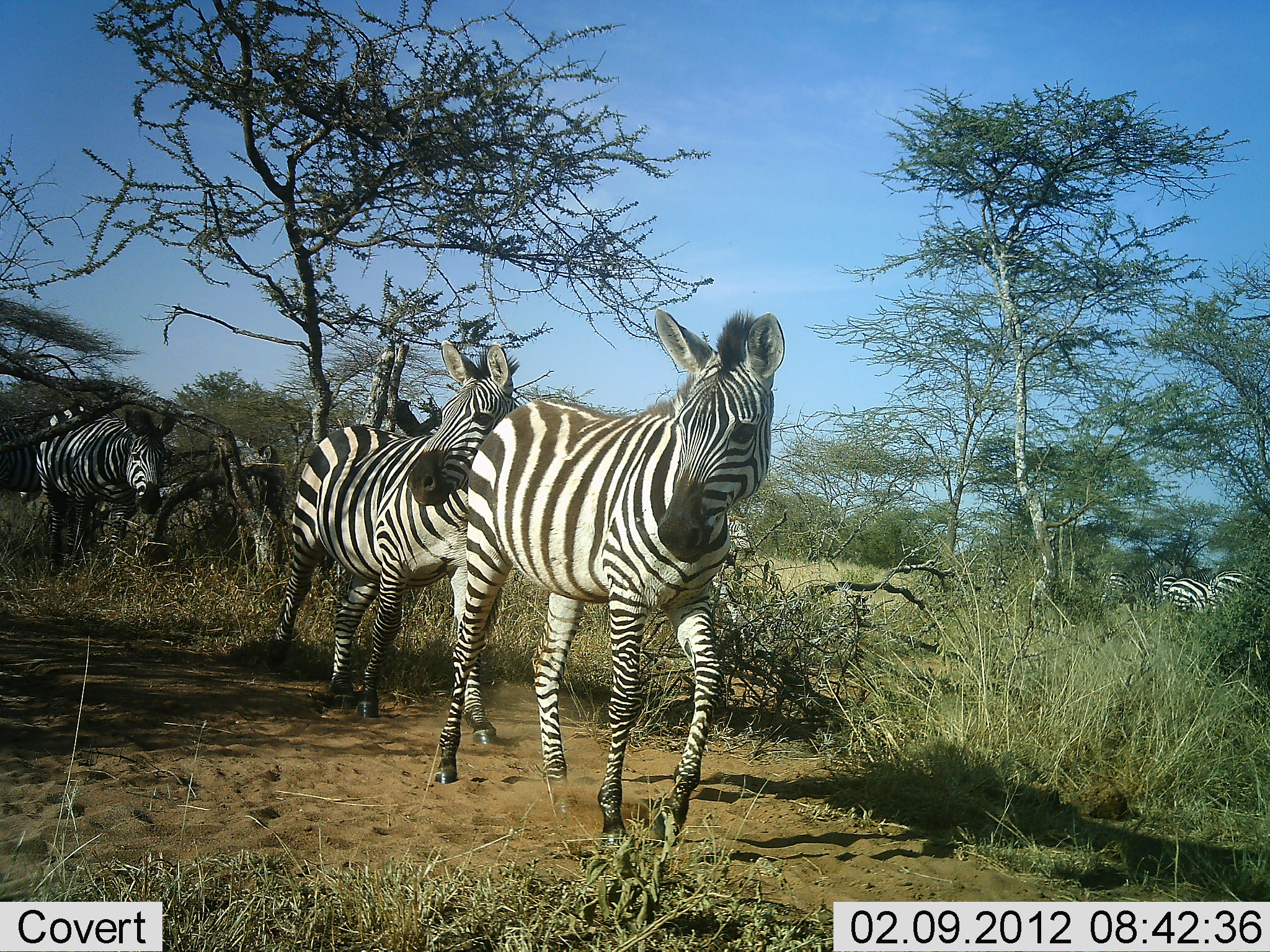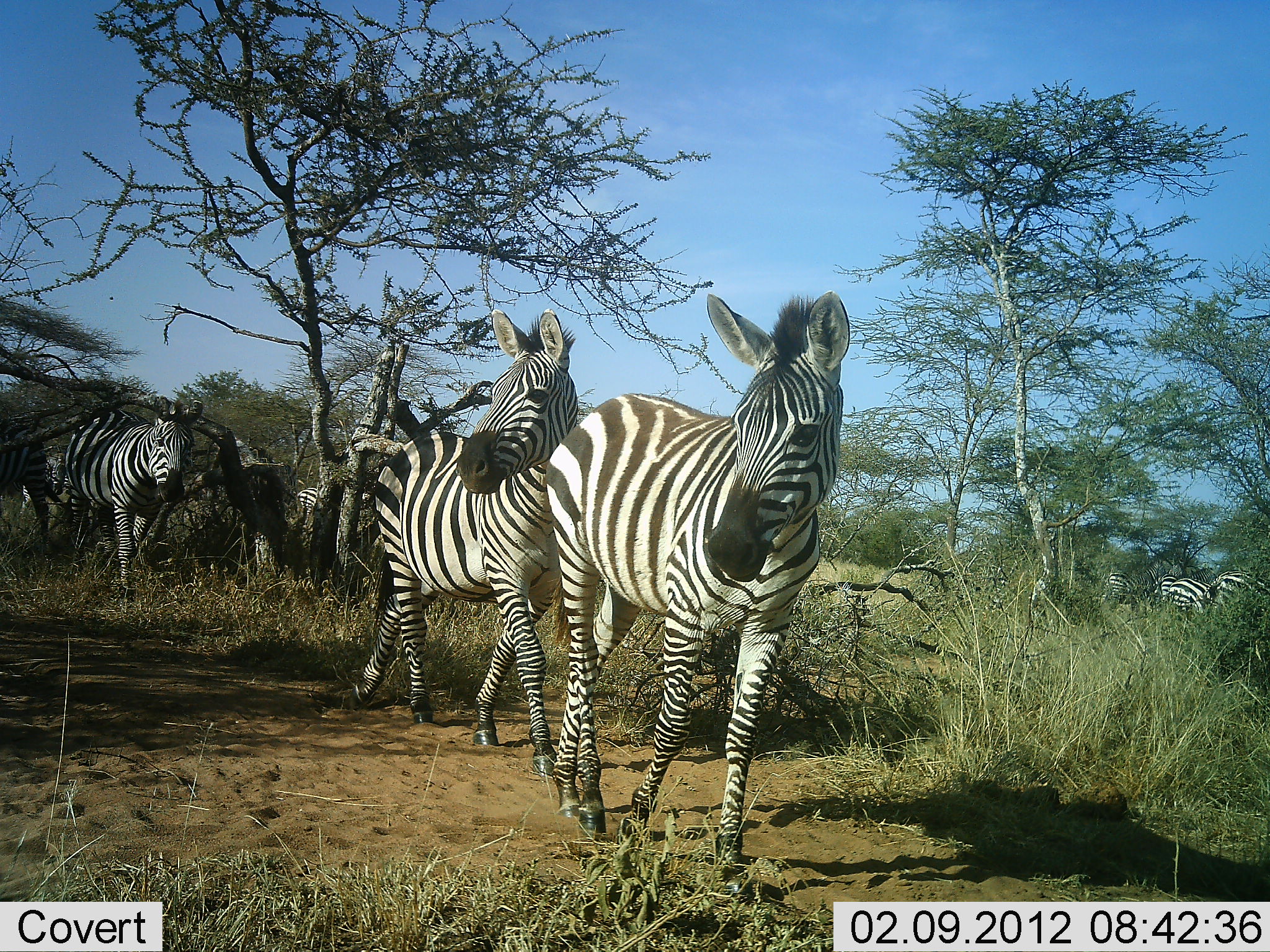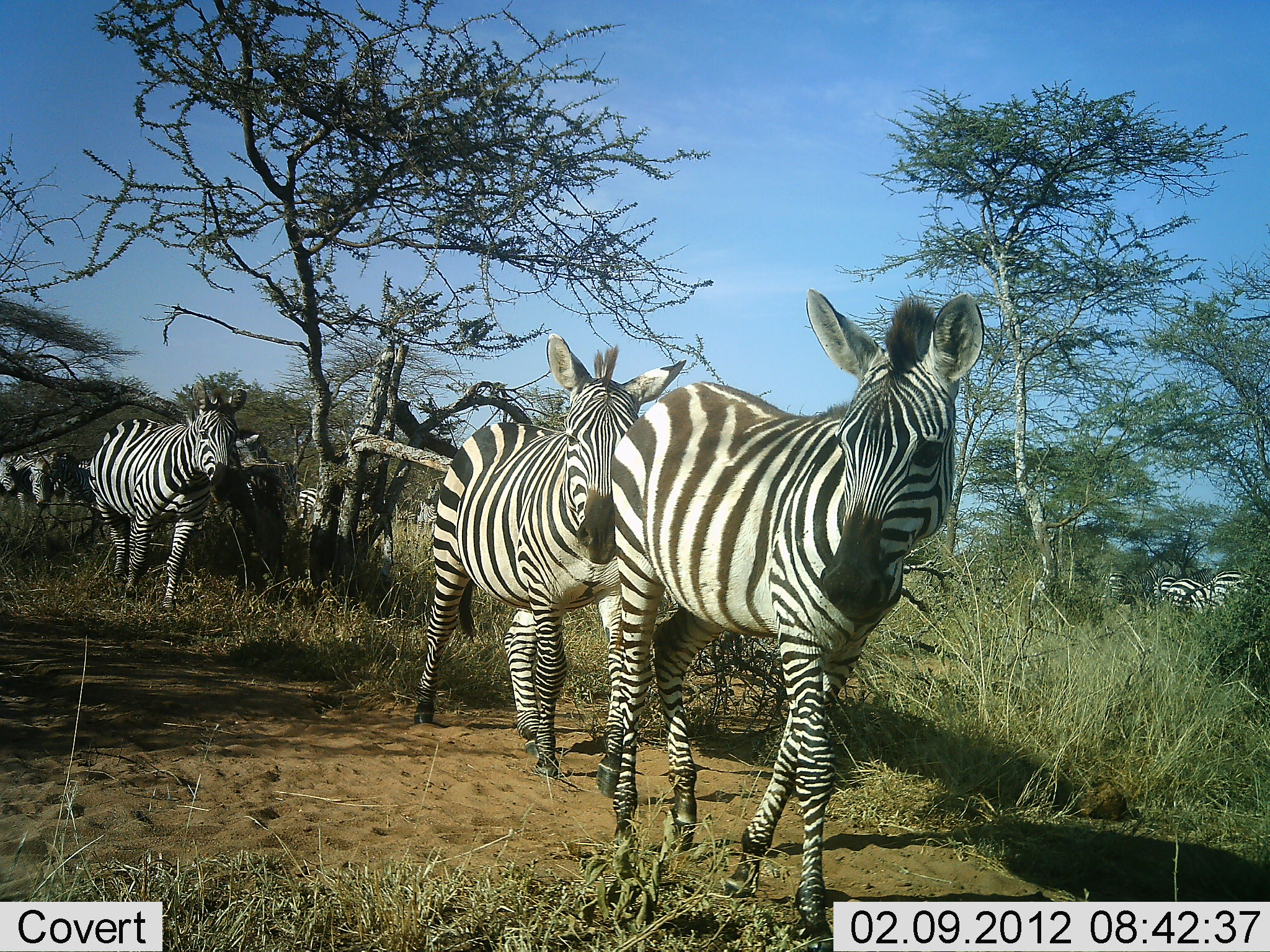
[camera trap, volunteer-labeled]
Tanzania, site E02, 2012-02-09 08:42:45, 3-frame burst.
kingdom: Animalia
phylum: Chordata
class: Mammalia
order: Perissodactyla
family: Equidae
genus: Equus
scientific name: Equus quagga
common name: plains zebra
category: zebra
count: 7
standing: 50%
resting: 0%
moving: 100%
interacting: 6%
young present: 0%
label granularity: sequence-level